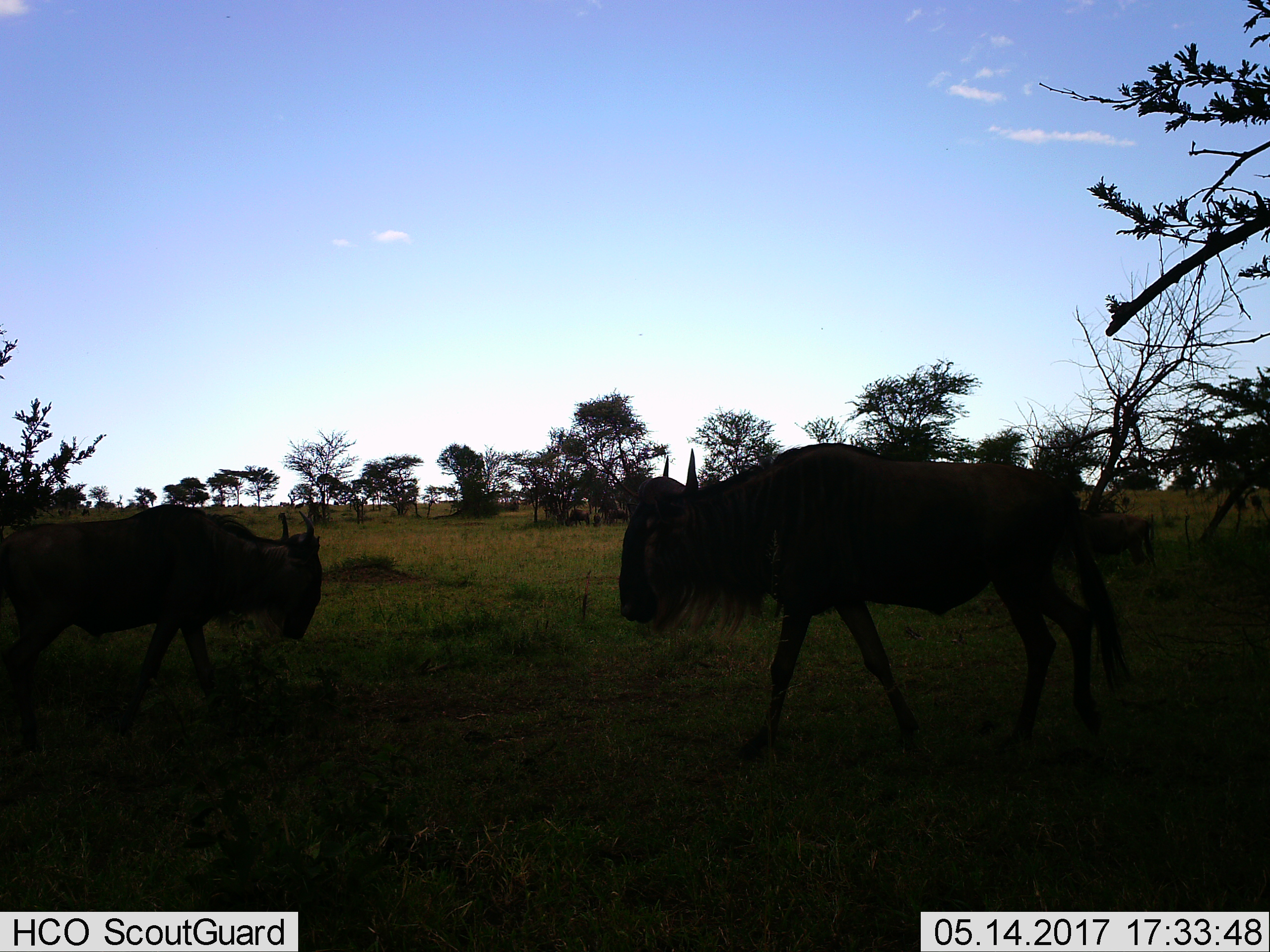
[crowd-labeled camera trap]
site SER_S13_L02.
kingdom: Animalia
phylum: Chordata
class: Mammalia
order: Artiodactyla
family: Bovidae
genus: Connochaetes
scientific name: Connochaetes taurinus taurinus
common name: blue wildebeest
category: wildebeestblue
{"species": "wildebeestblue (blue wildebeest) (Connochaetes taurinus taurinus)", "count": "2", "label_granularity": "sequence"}